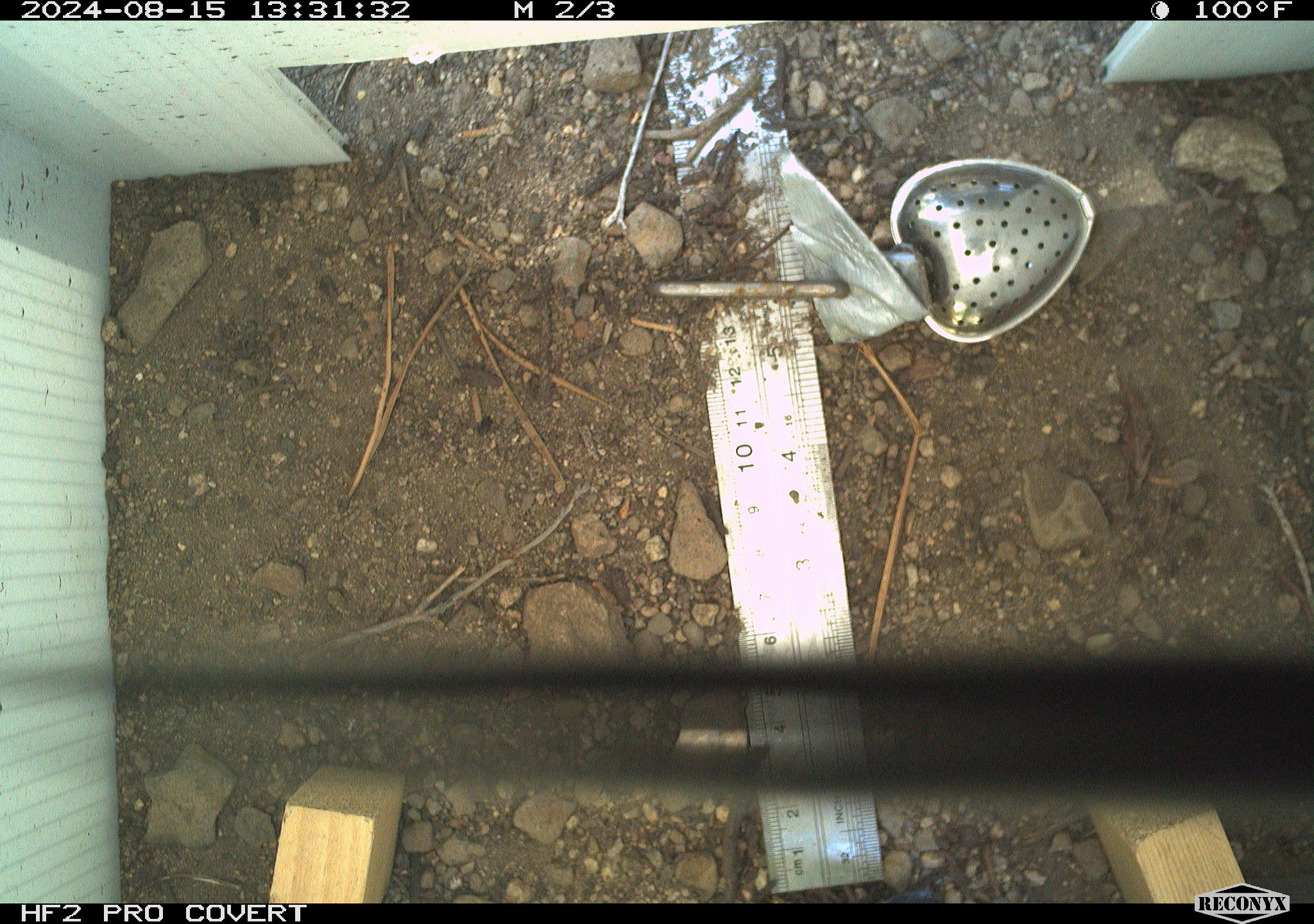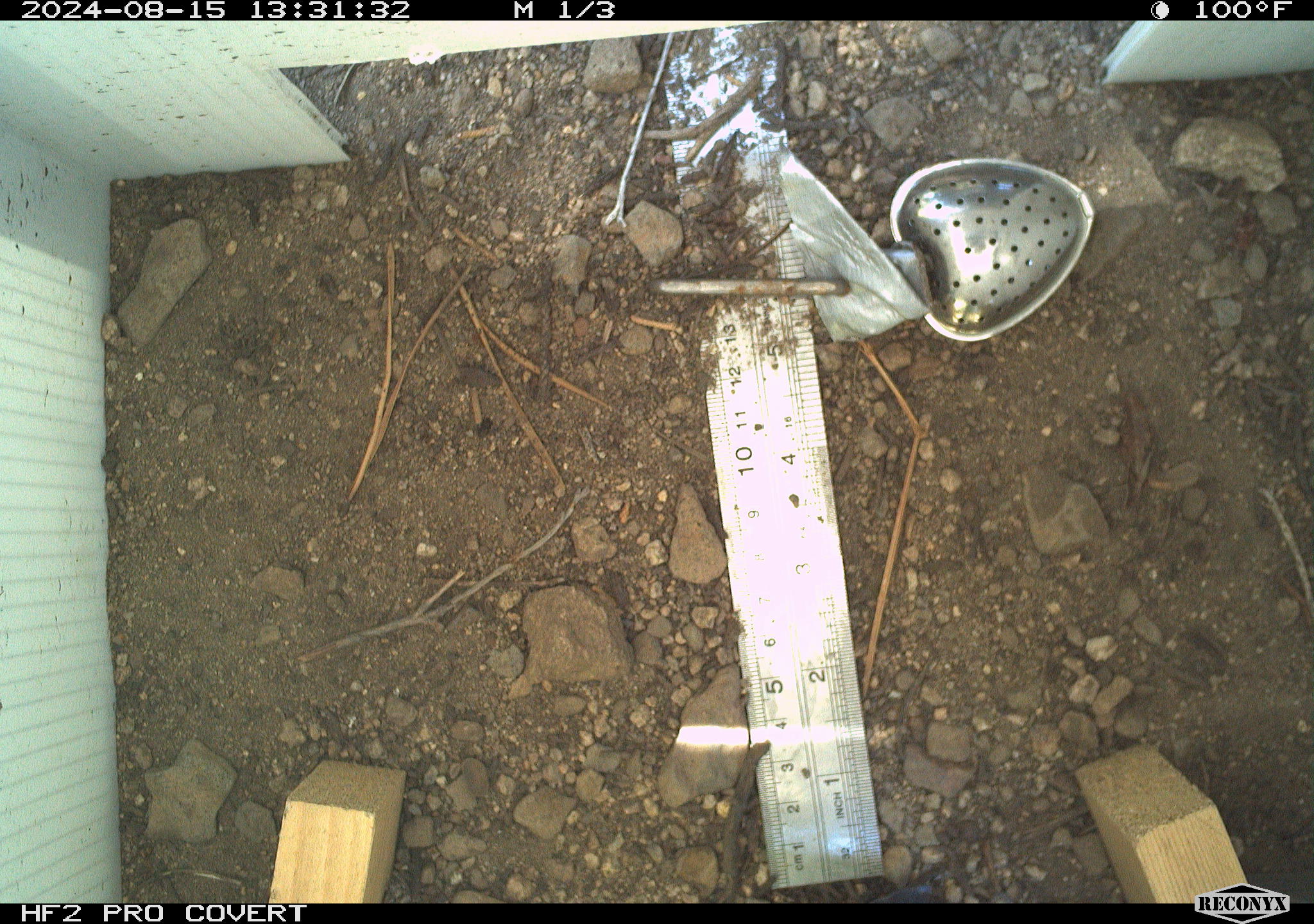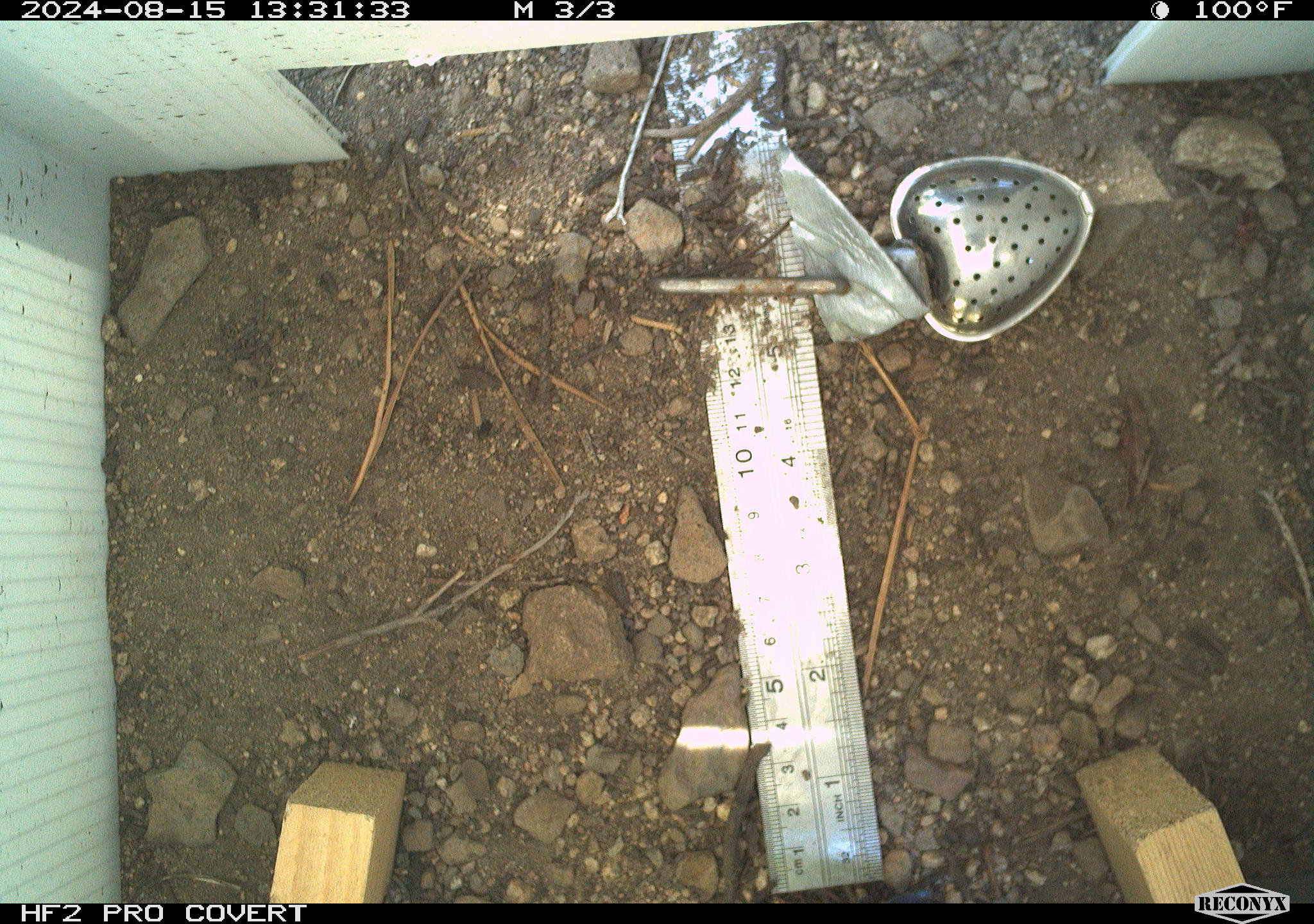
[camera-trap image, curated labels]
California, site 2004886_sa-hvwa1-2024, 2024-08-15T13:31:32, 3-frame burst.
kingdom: Animalia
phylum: Chordata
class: Mammalia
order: Rodentia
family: Sciuridae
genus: Neotamias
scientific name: Neotamias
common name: western chipmunks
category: neotamias species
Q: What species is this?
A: Neotamias species (western chipmunks) (Neotamias).